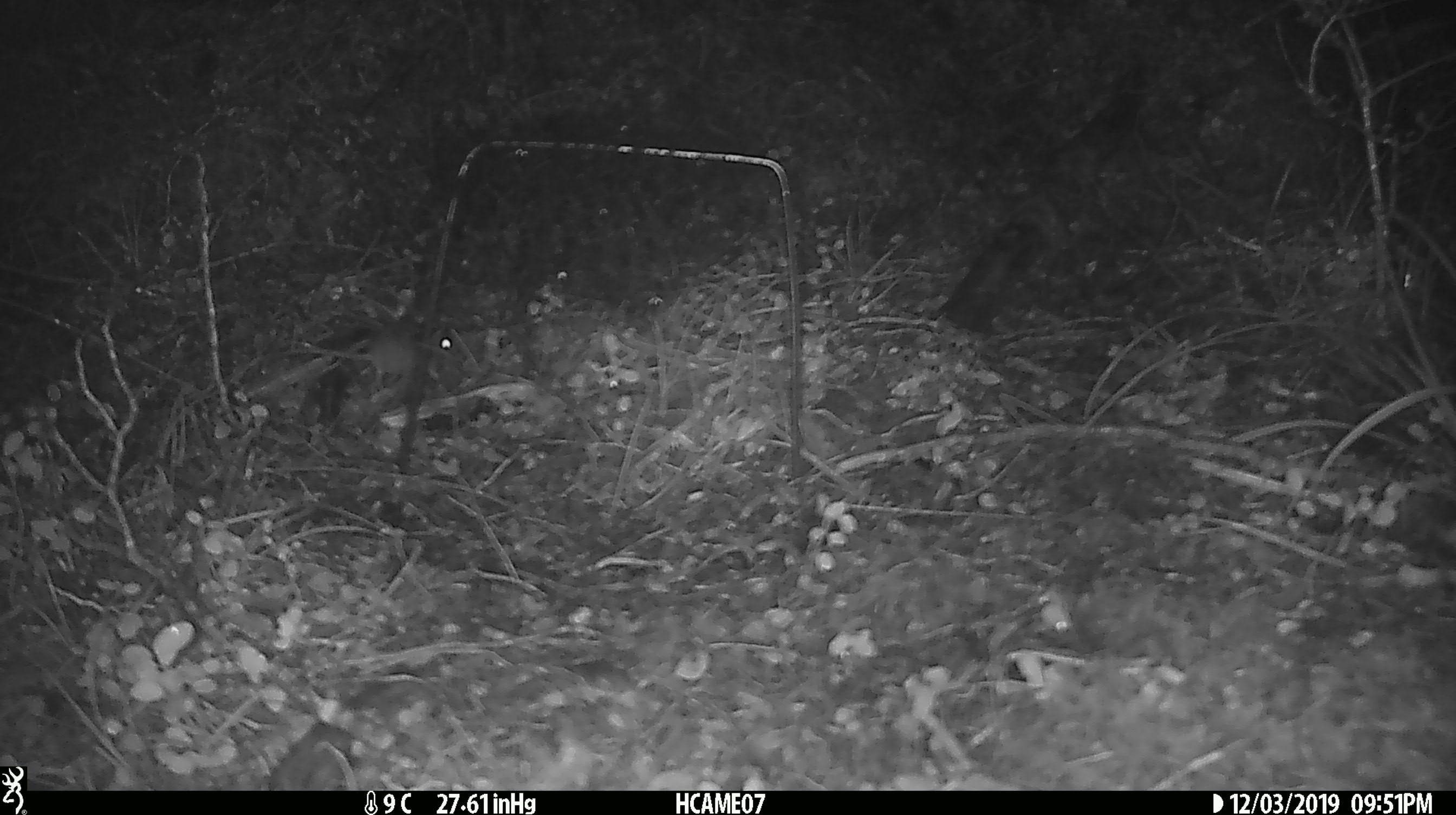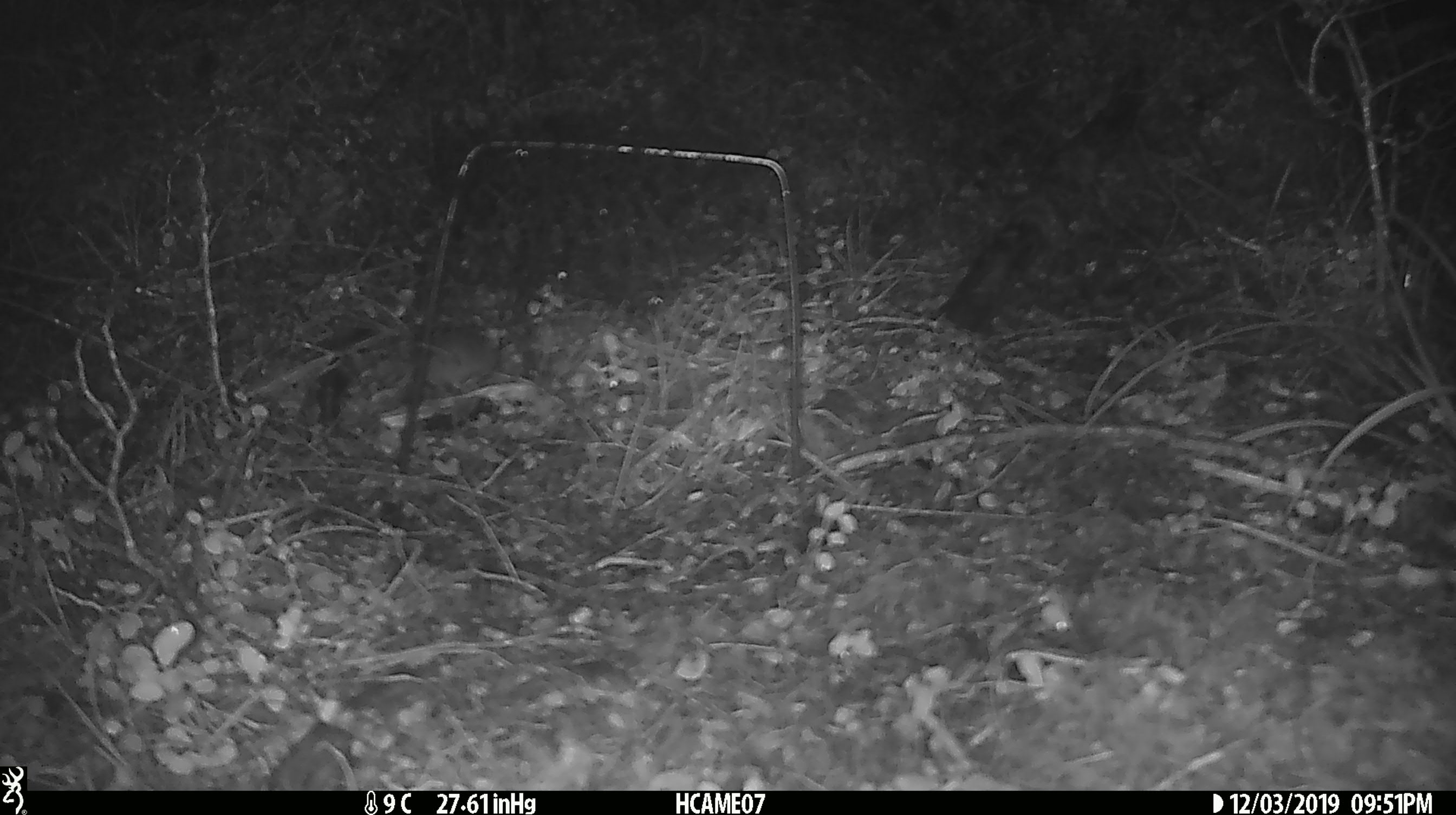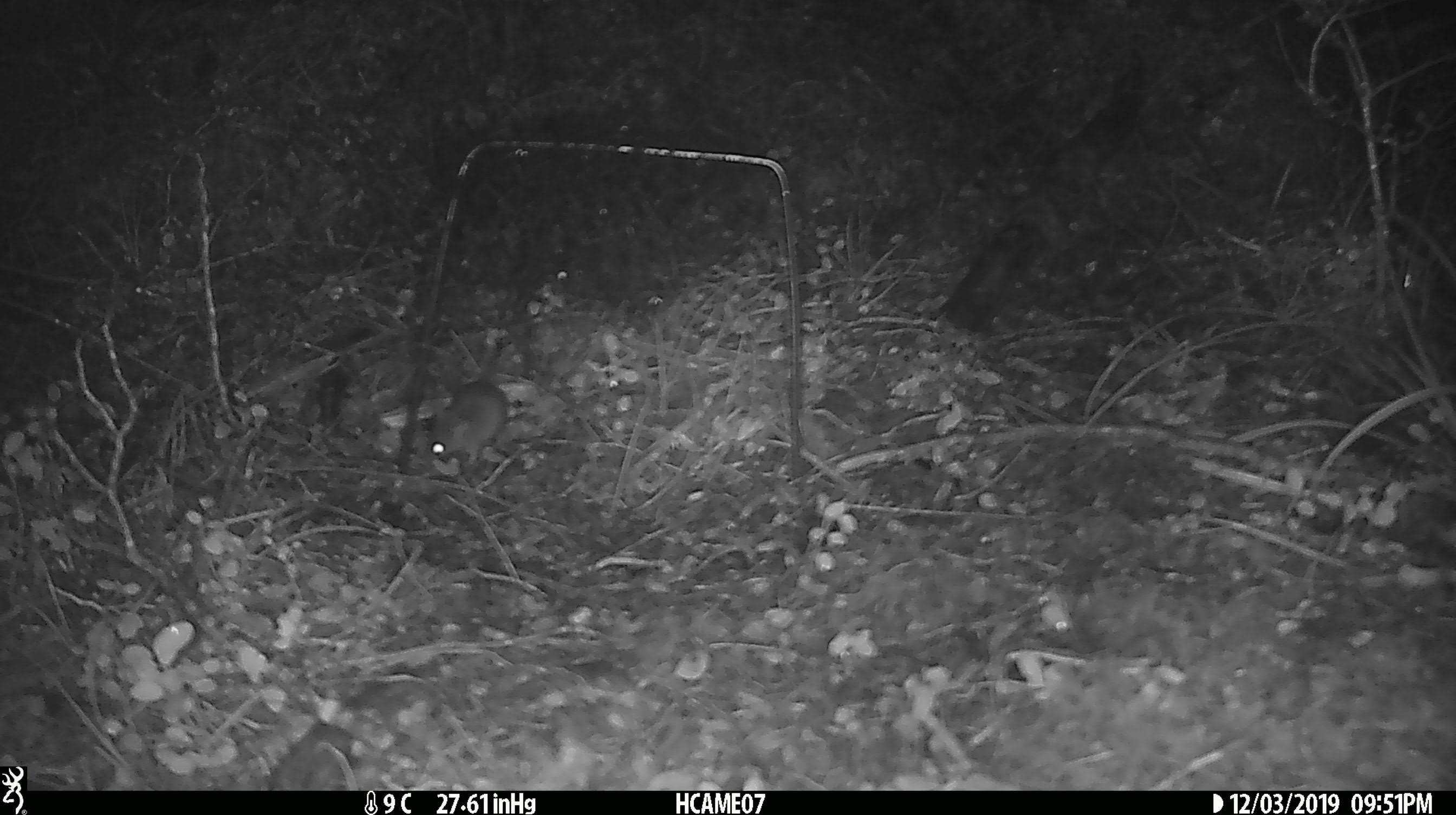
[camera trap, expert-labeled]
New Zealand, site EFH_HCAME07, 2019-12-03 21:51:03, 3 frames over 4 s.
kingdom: Animalia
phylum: Chordata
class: Mammalia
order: Rodentia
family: Muridae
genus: Mus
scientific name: Mus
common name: mouse